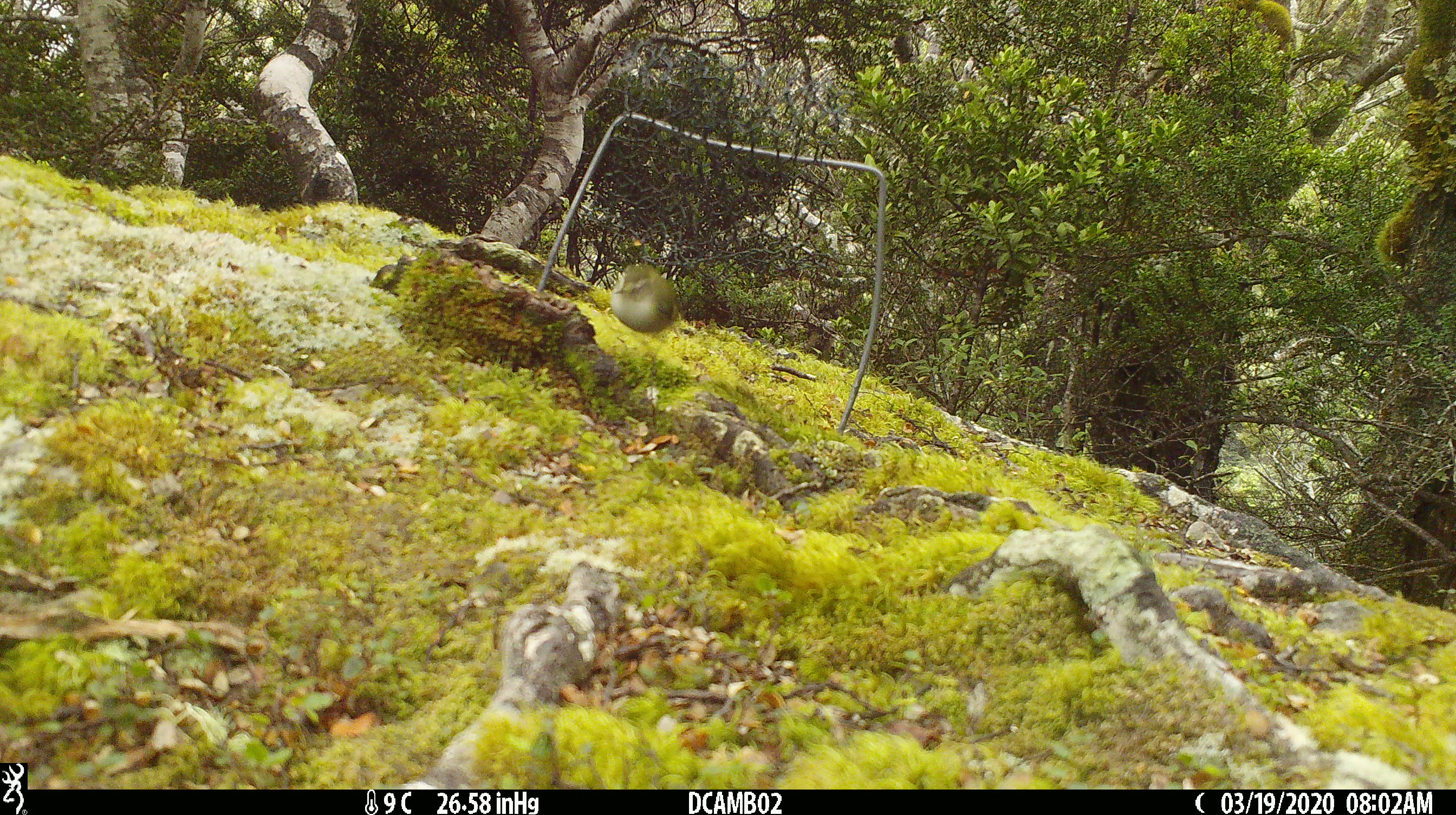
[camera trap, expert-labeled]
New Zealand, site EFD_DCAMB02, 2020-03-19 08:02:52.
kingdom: Animalia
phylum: Chordata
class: Aves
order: Passeriformes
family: Acanthisittidae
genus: Acanthisitta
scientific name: Acanthisitta chloris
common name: rifleman